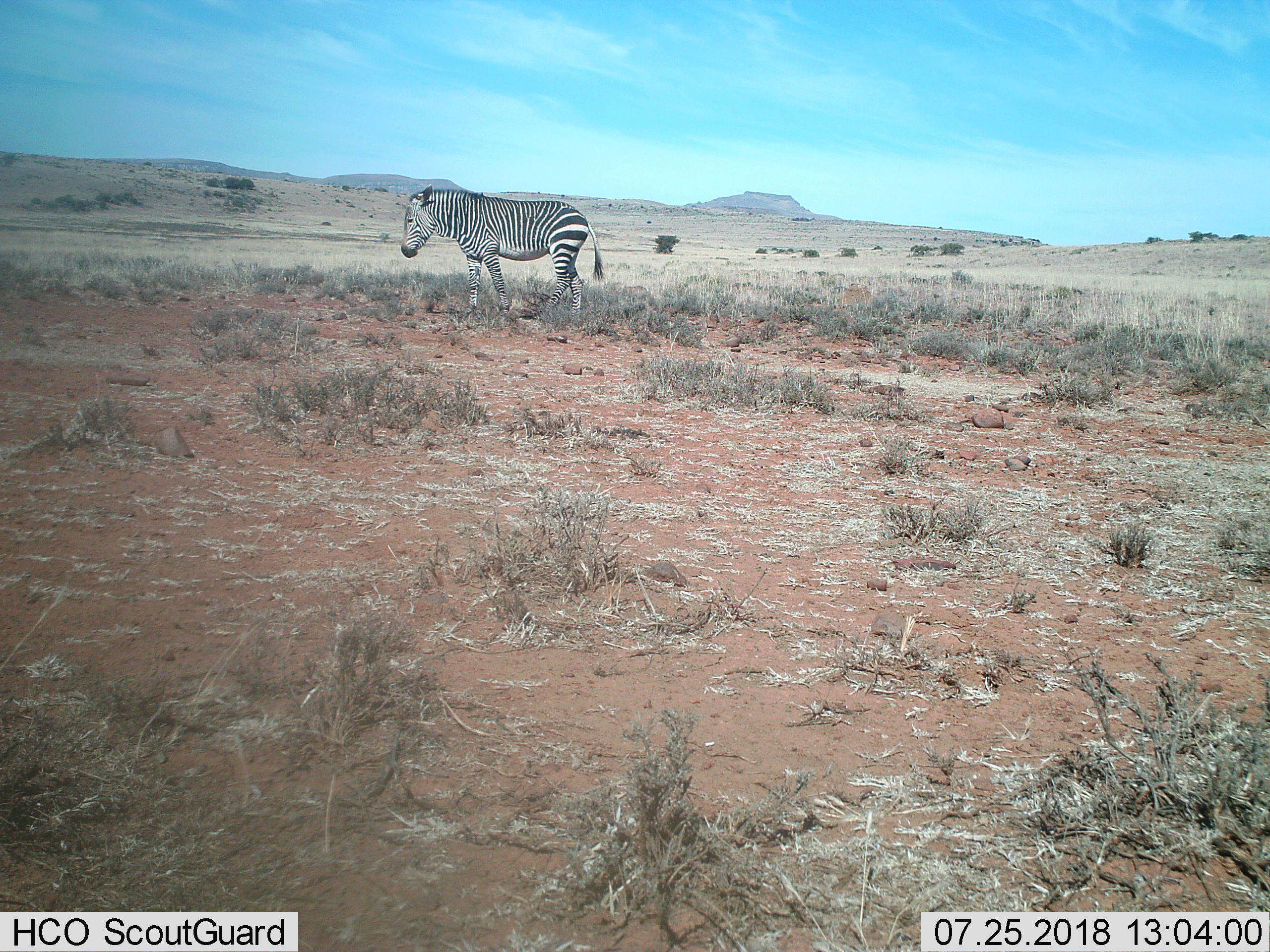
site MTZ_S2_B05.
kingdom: Animalia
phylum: Chordata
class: Mammalia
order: Perissodactyla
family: Equidae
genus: Equus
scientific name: Equus zebra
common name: mountain zebra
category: zebramountain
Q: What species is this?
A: Zebramountain (mountain zebra) (Equus zebra).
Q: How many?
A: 1.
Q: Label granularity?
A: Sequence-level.